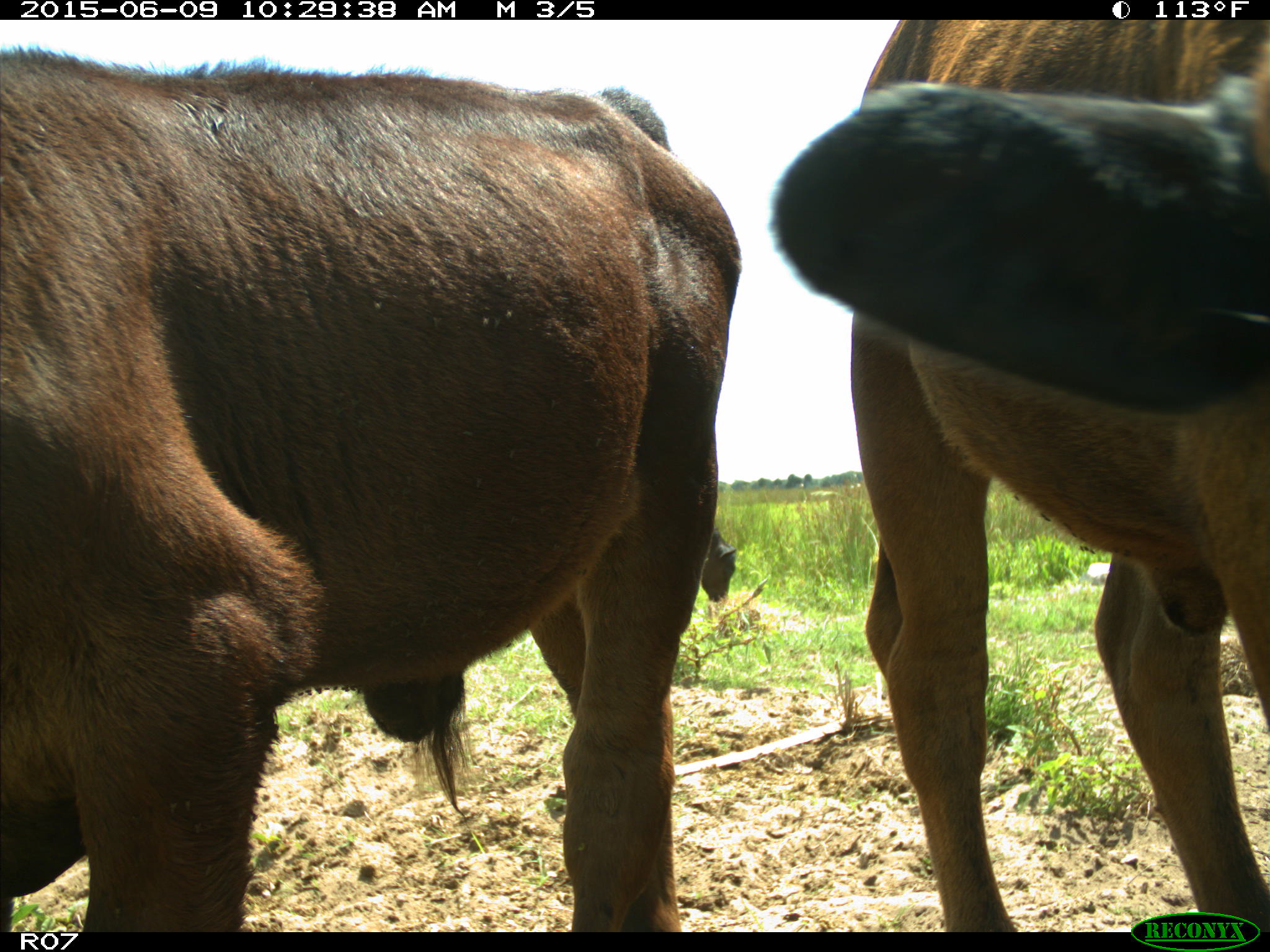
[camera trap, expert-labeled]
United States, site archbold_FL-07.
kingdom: Animalia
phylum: Chordata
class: Mammalia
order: Artiodactyla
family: Bovidae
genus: Bos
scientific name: Bos taurus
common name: domestic cow